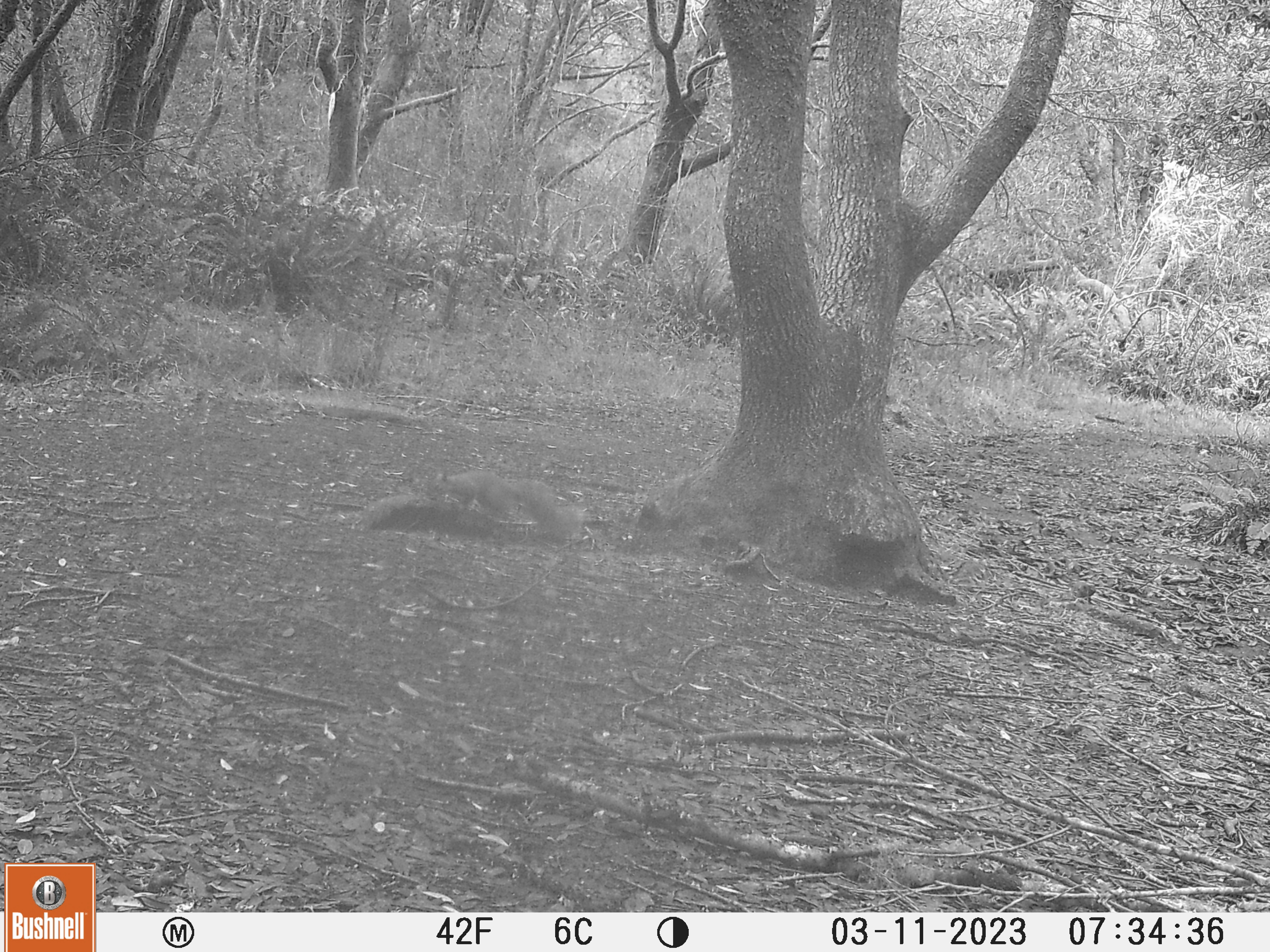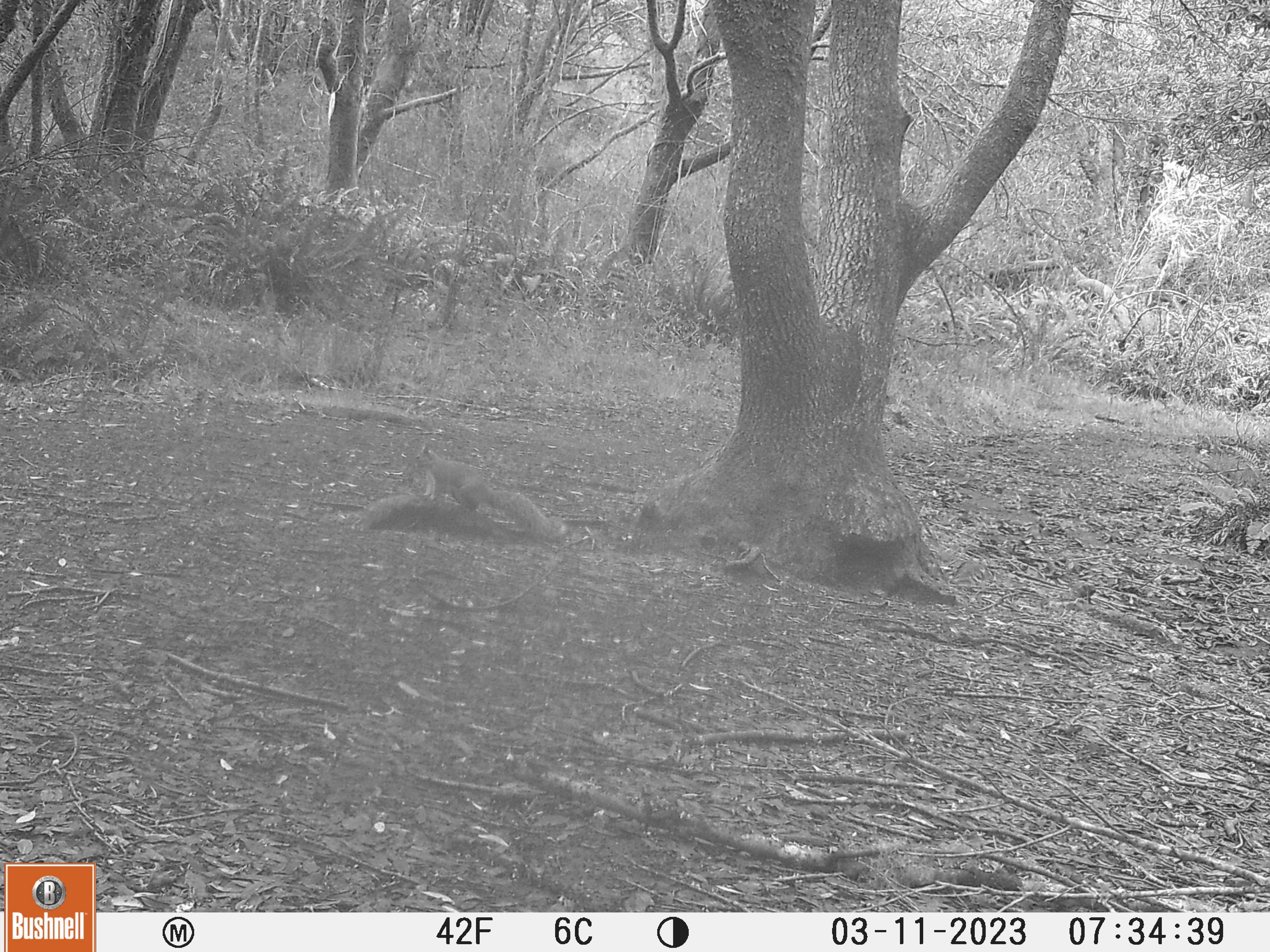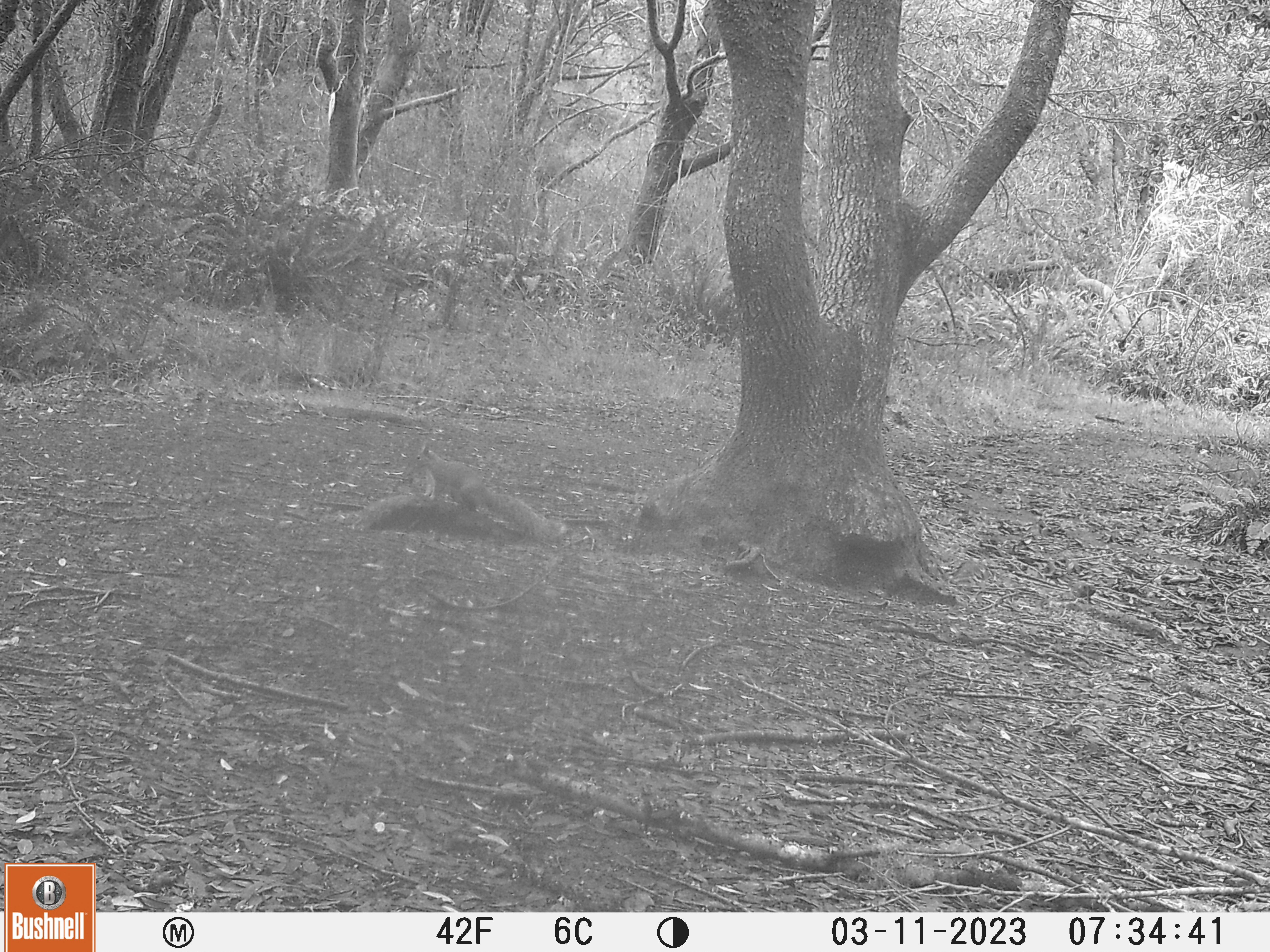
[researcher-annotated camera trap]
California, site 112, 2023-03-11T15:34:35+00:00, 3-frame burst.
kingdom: Animalia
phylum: Chordata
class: Mammalia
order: Rodentia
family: Sciuridae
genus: Sciurus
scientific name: Sciurus griseus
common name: western gray squirrel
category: western grey squirrel